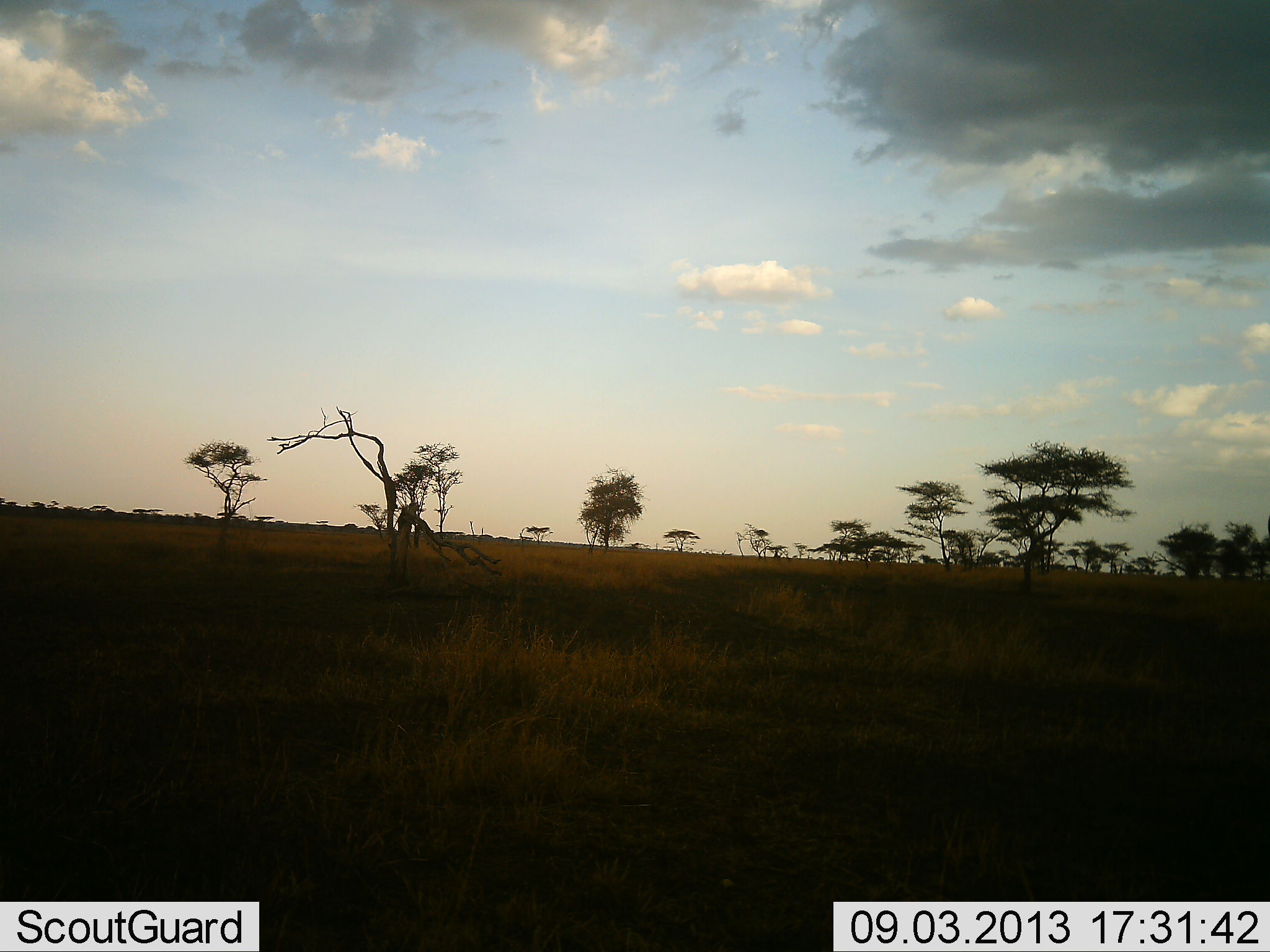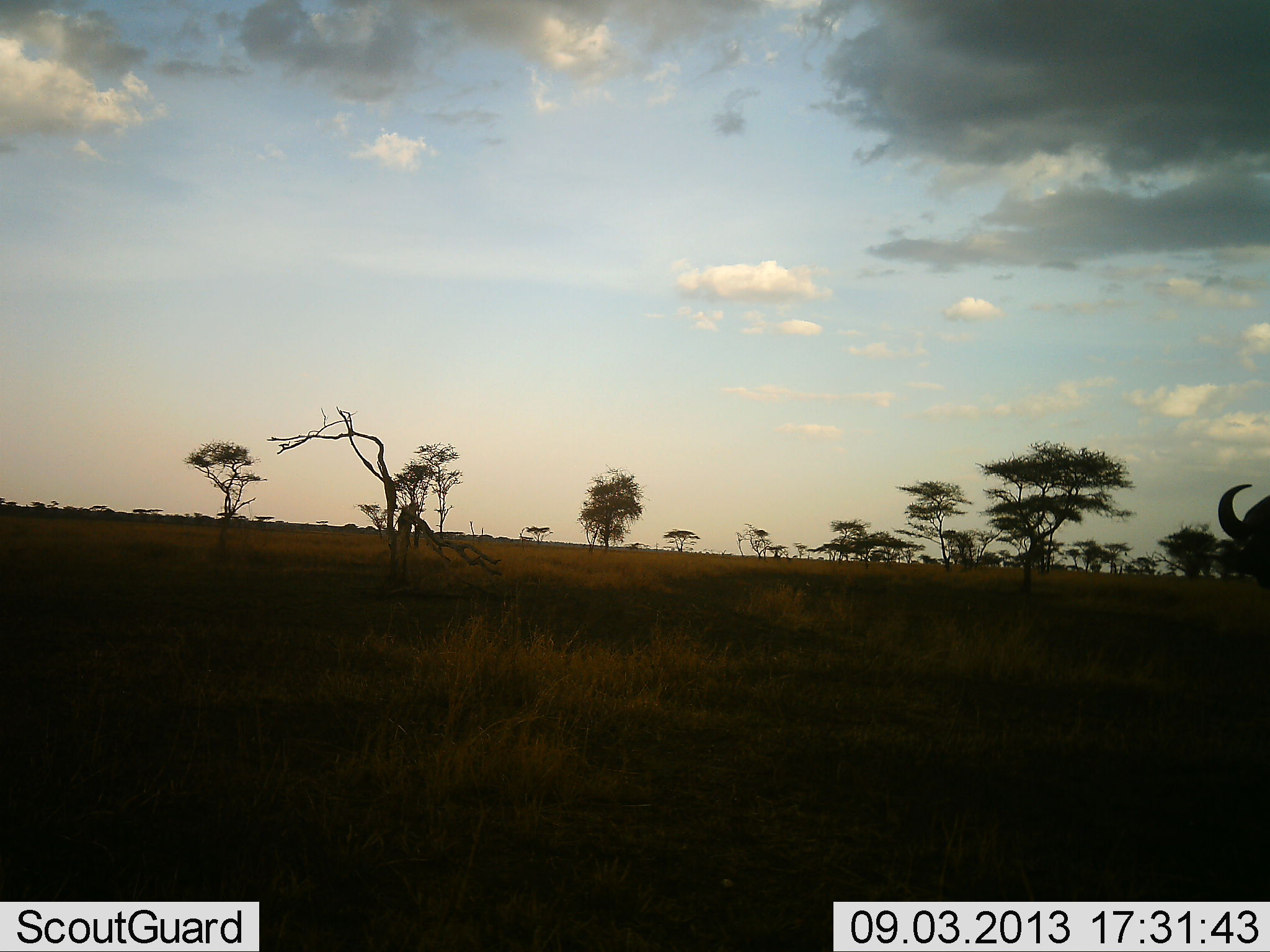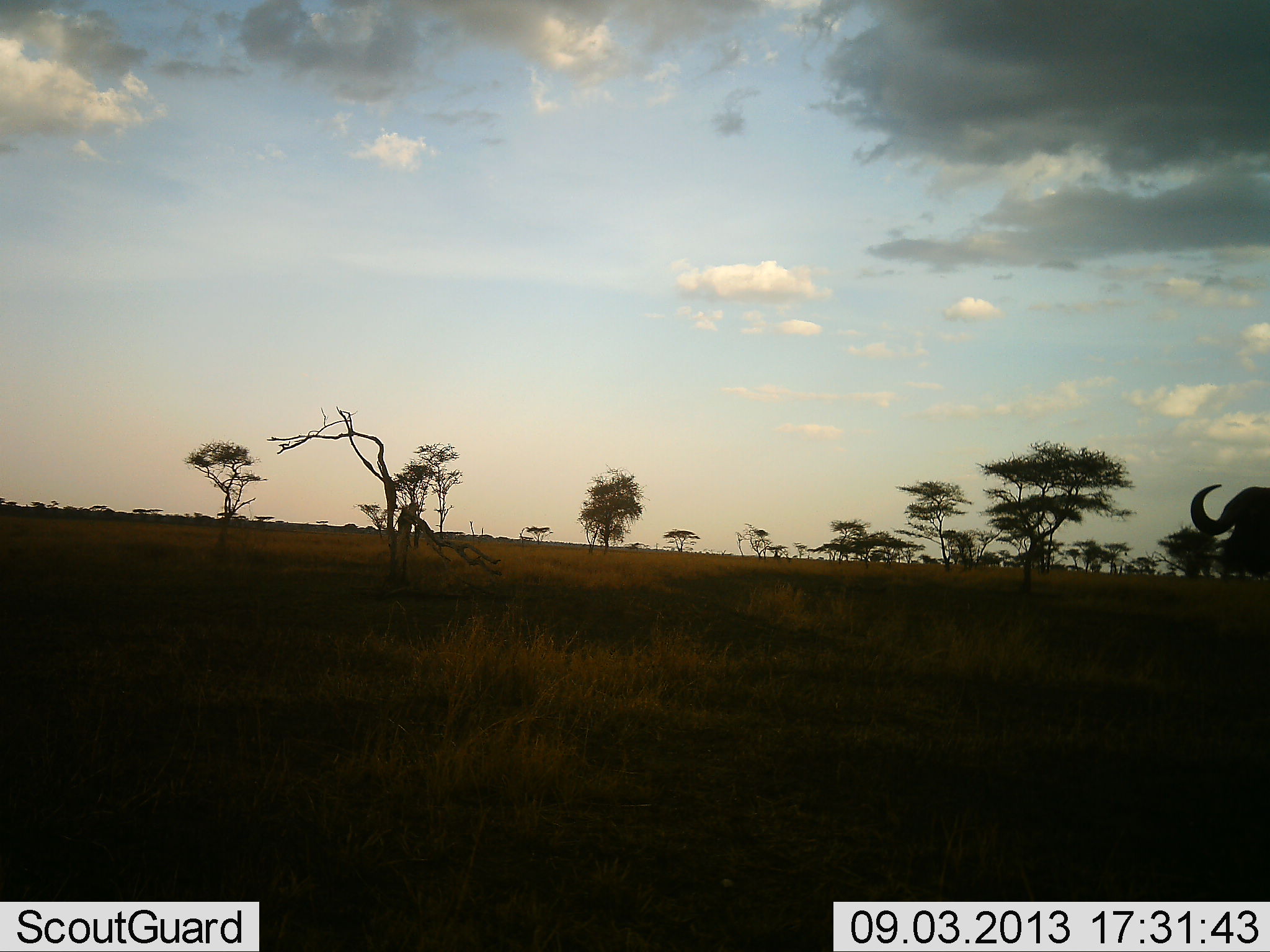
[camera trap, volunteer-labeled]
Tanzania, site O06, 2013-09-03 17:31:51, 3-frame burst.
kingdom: Animalia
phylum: Chordata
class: Mammalia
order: Artiodactyla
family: Bovidae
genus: Syncerus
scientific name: Syncerus caffer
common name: cape buffalo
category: buffalo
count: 1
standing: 0%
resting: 0%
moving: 100%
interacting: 0%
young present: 0%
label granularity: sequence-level